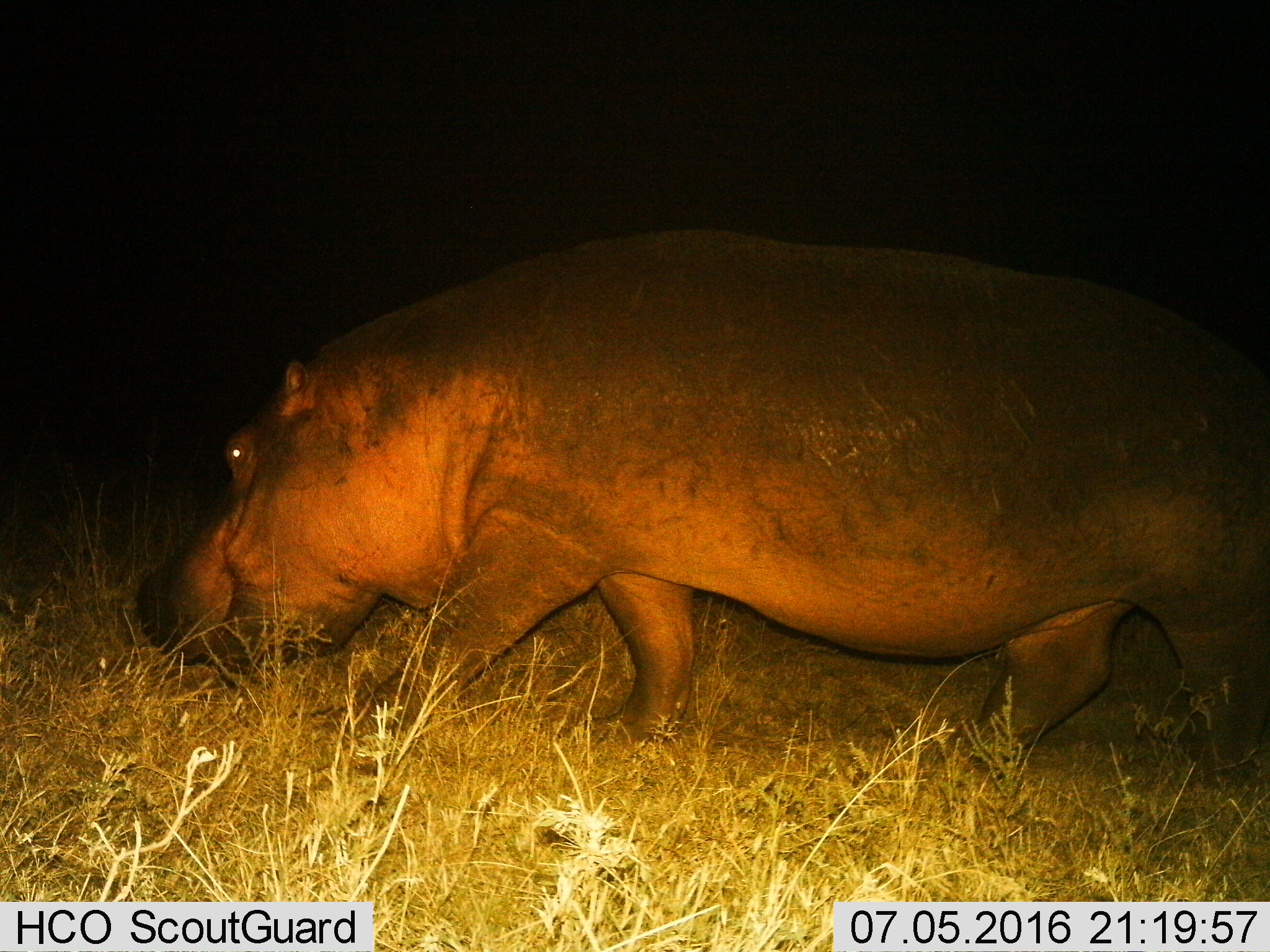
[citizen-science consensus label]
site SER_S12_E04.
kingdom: Animalia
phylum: Chordata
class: Mammalia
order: Artiodactyla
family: Hippopotamidae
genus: Hippopotamus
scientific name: Hippopotamus amphibius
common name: hippopotamus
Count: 1.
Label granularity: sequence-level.